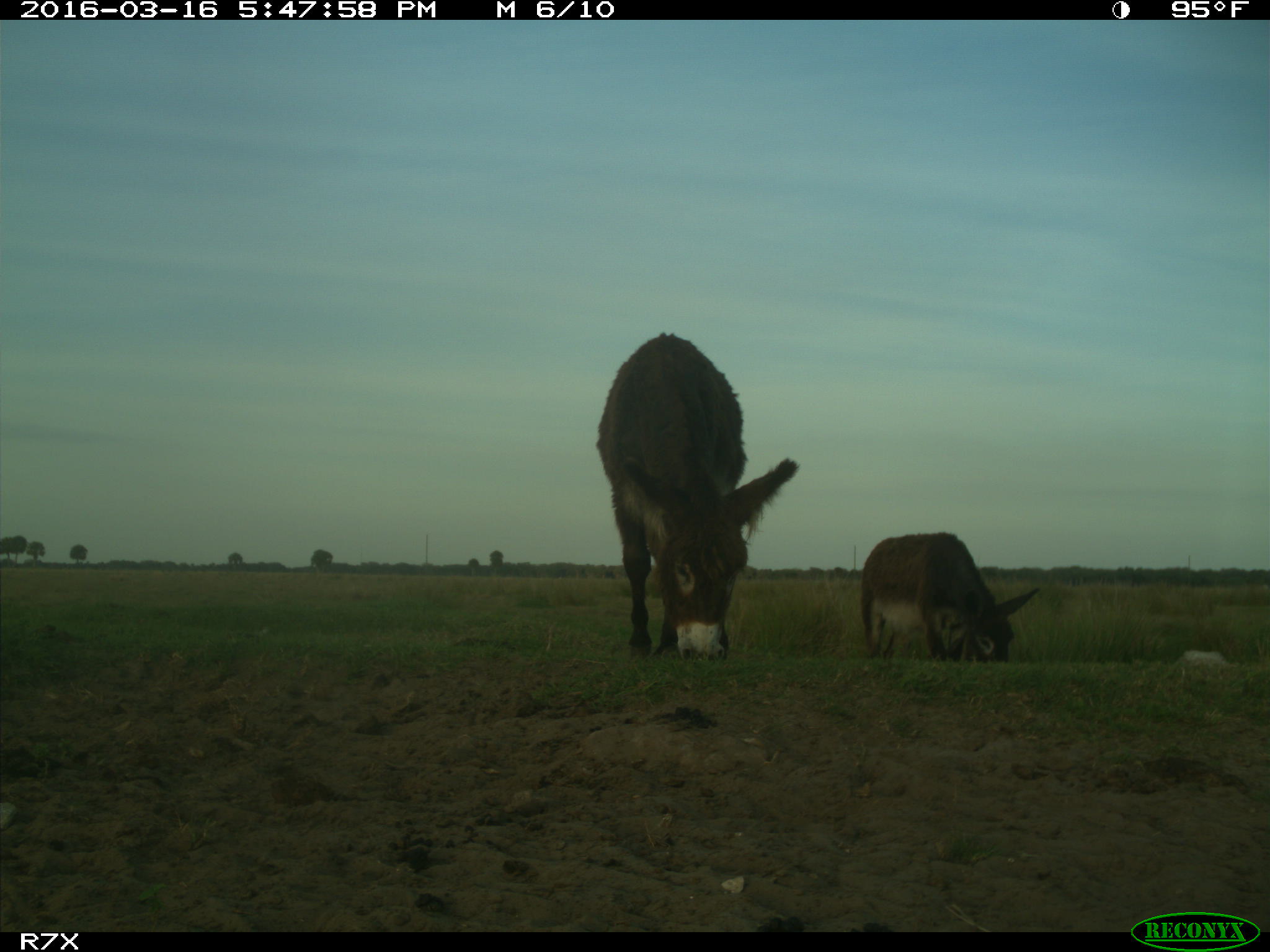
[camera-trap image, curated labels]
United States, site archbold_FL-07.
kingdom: Animalia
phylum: Chordata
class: Mammalia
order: Artiodactyla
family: Bovidae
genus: Bos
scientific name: Bos taurus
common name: domestic cow